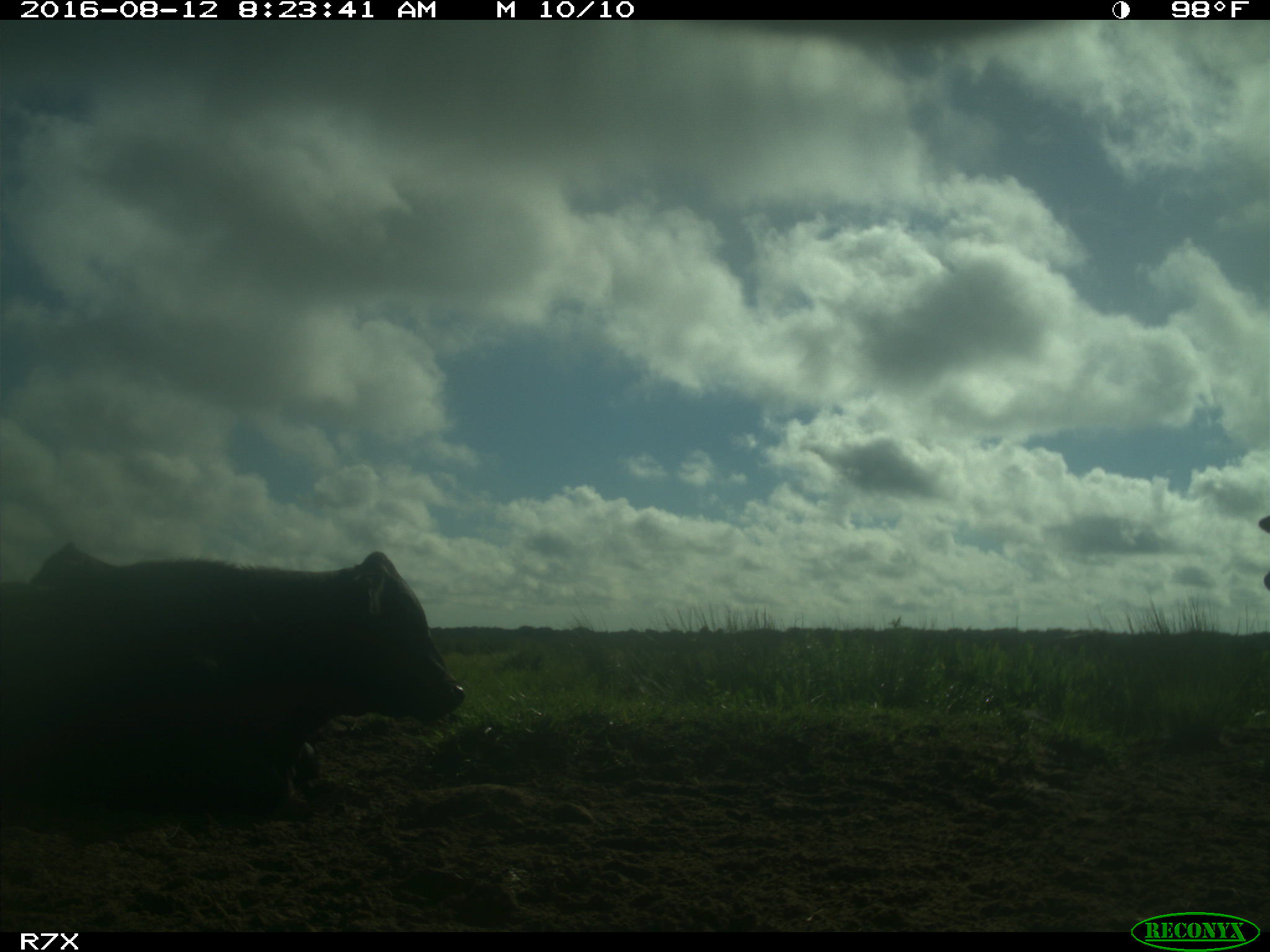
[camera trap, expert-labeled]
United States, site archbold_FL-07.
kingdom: Animalia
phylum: Chordata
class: Mammalia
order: Artiodactyla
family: Bovidae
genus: Bos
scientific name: Bos taurus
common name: domestic cow